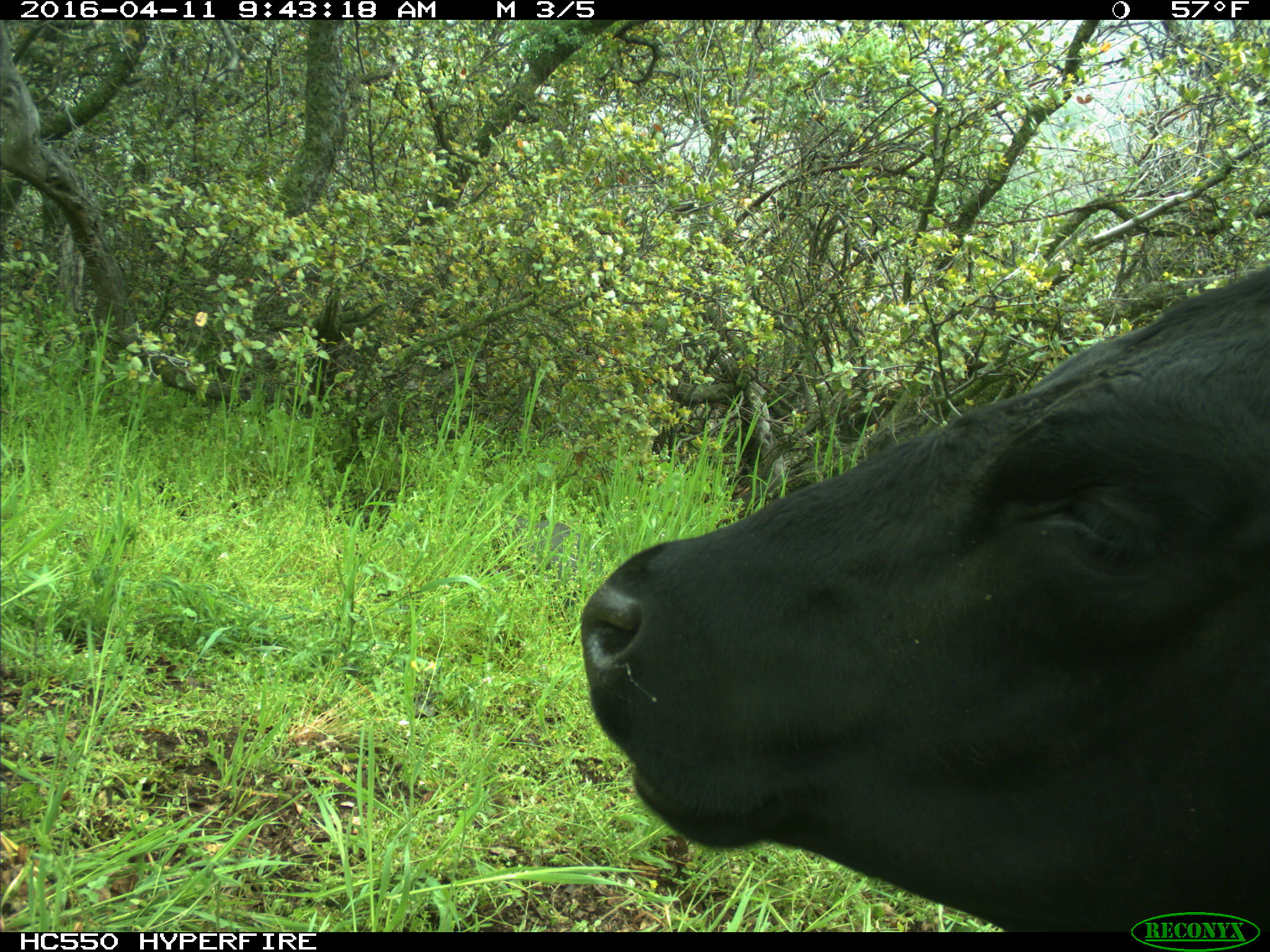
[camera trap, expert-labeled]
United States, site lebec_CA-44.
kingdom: Animalia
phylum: Chordata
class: Mammalia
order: Artiodactyla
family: Bovidae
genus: Bos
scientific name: Bos taurus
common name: domestic cow